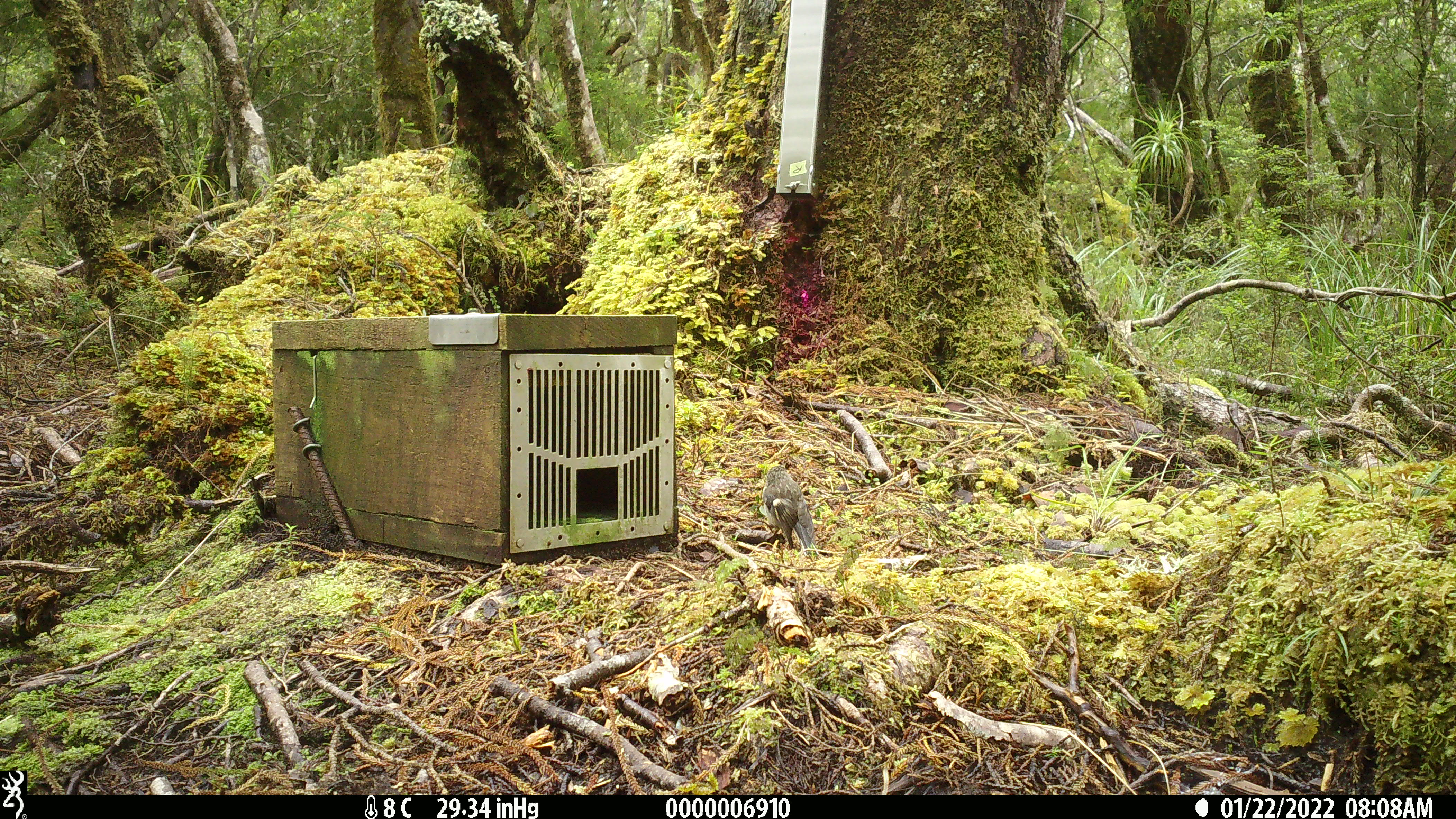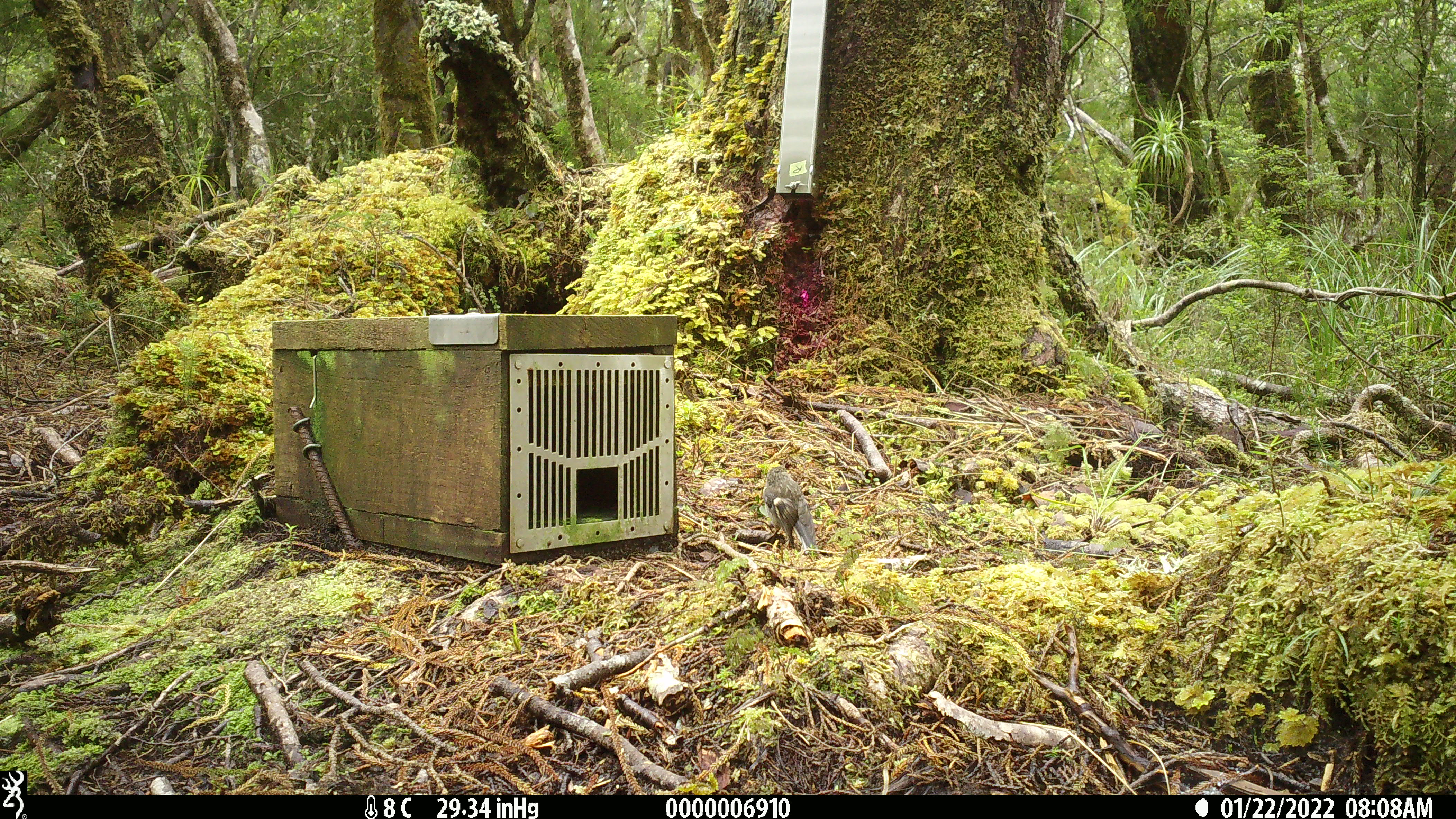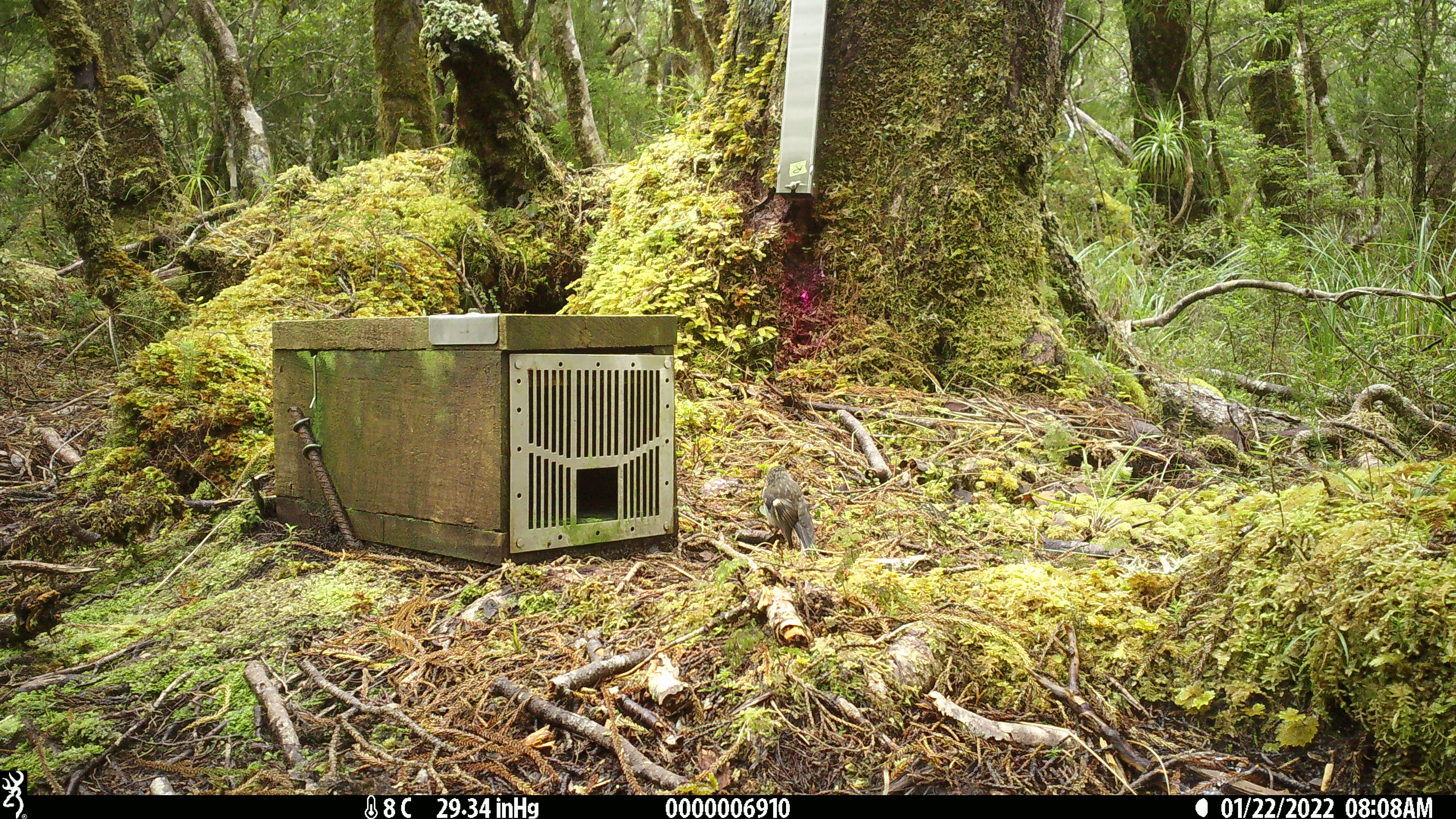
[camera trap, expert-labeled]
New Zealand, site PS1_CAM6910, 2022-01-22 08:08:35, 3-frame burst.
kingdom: Animalia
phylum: Chordata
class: Aves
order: Passeriformes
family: Petroicidae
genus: Petroica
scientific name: Petroica macrocephala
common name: tomtit